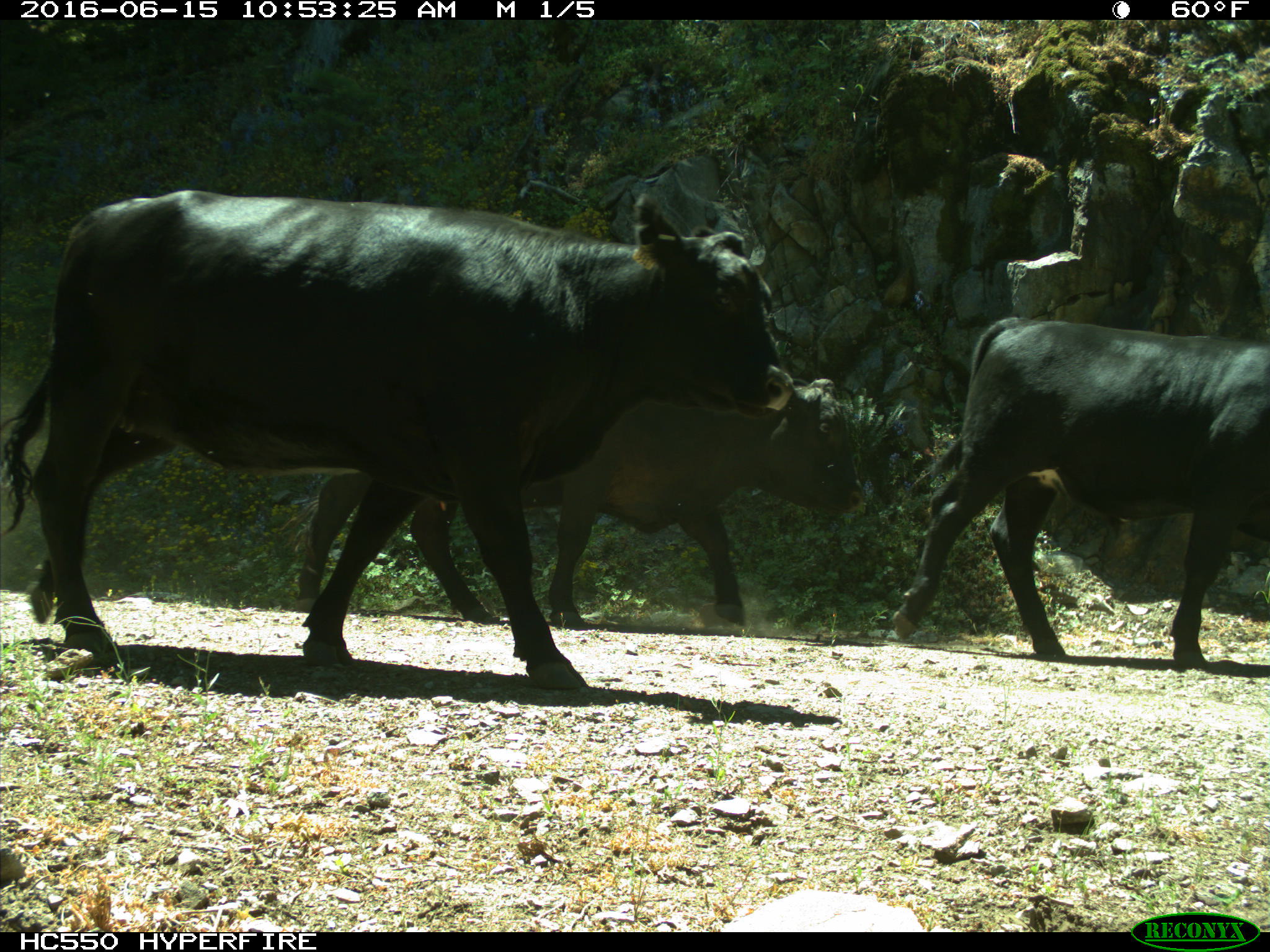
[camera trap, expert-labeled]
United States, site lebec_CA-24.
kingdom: Animalia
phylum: Chordata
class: Mammalia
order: Artiodactyla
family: Bovidae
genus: Bos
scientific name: Bos taurus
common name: domestic cow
Bos taurus (domestic cow).